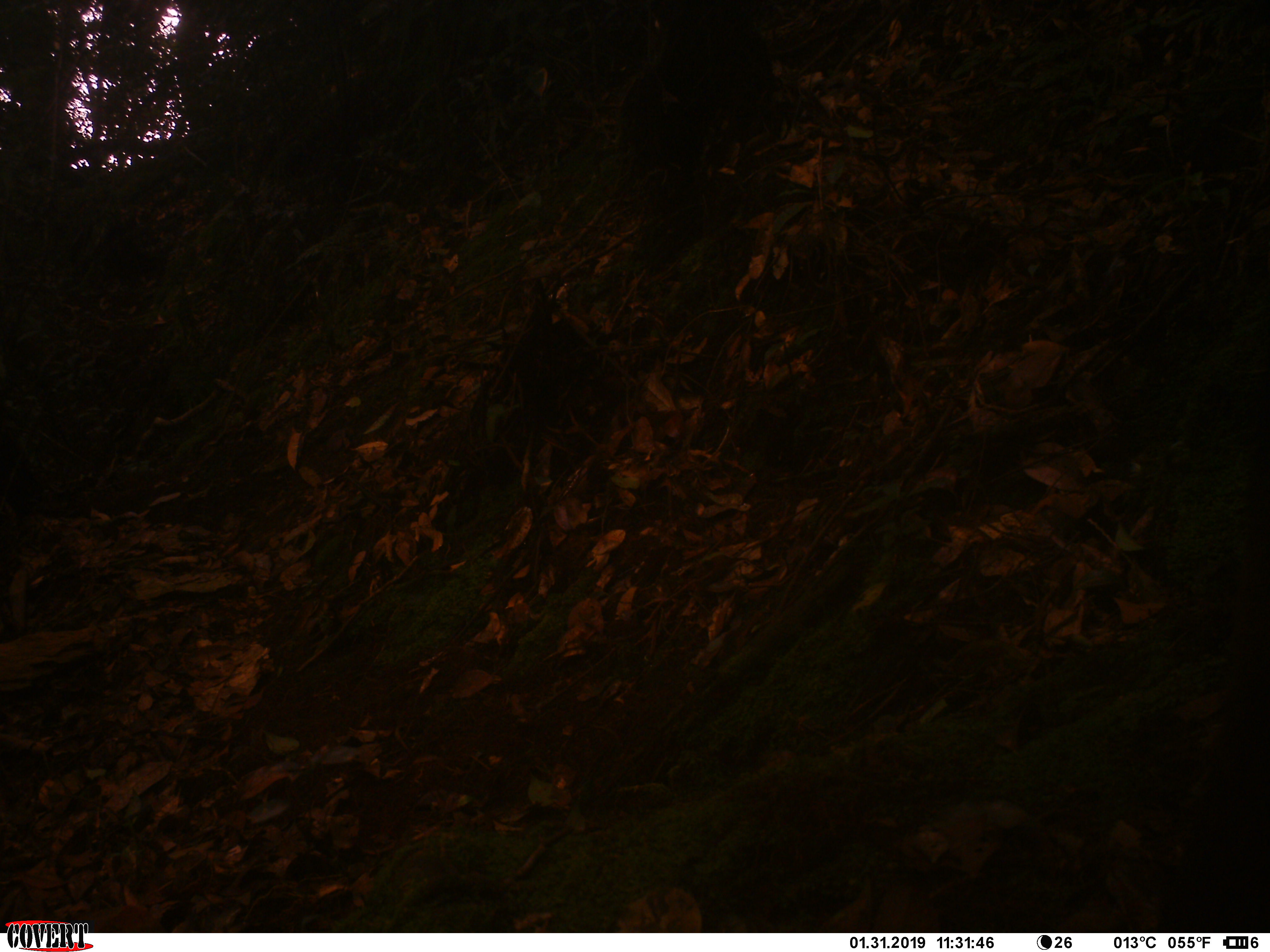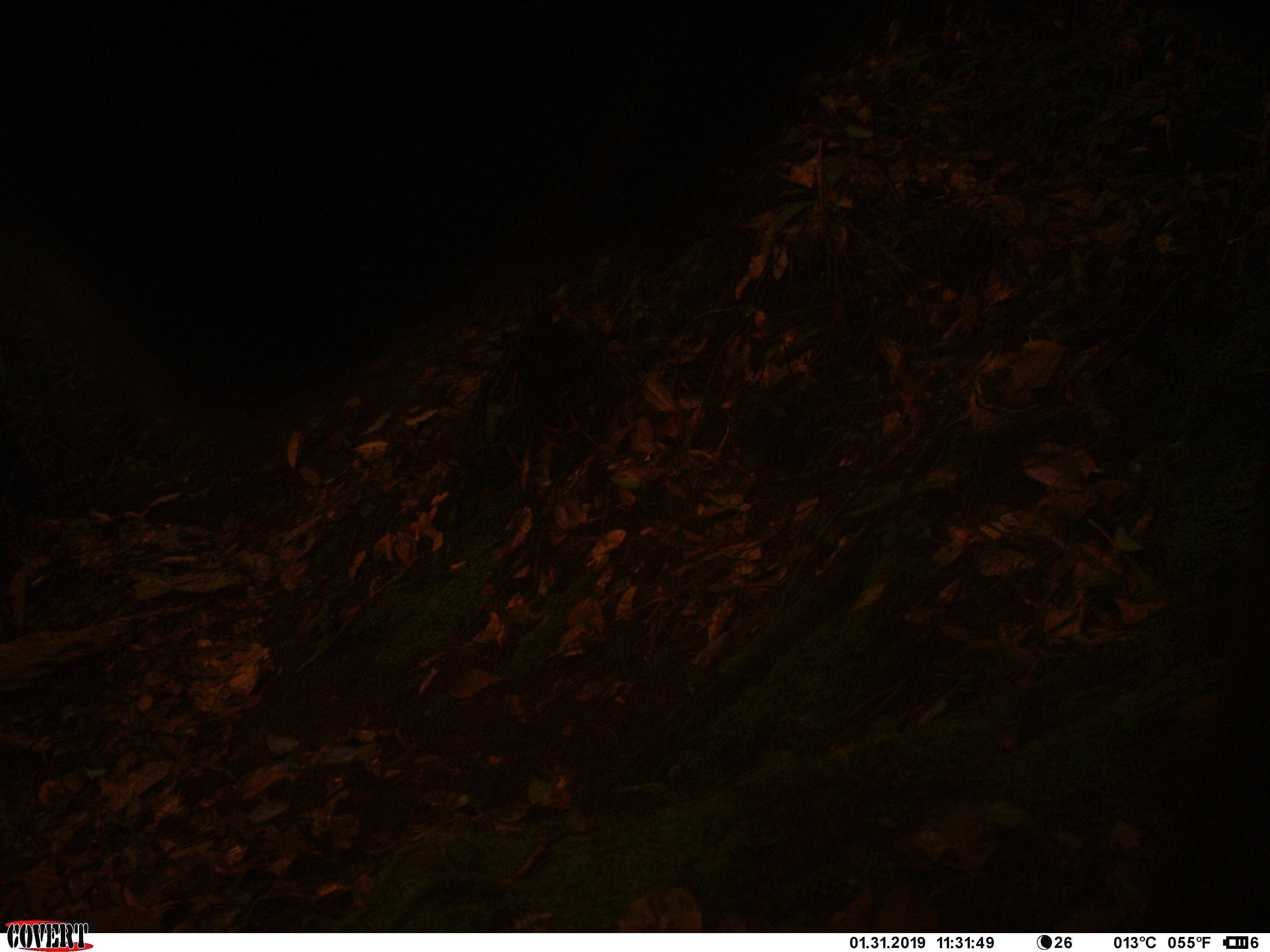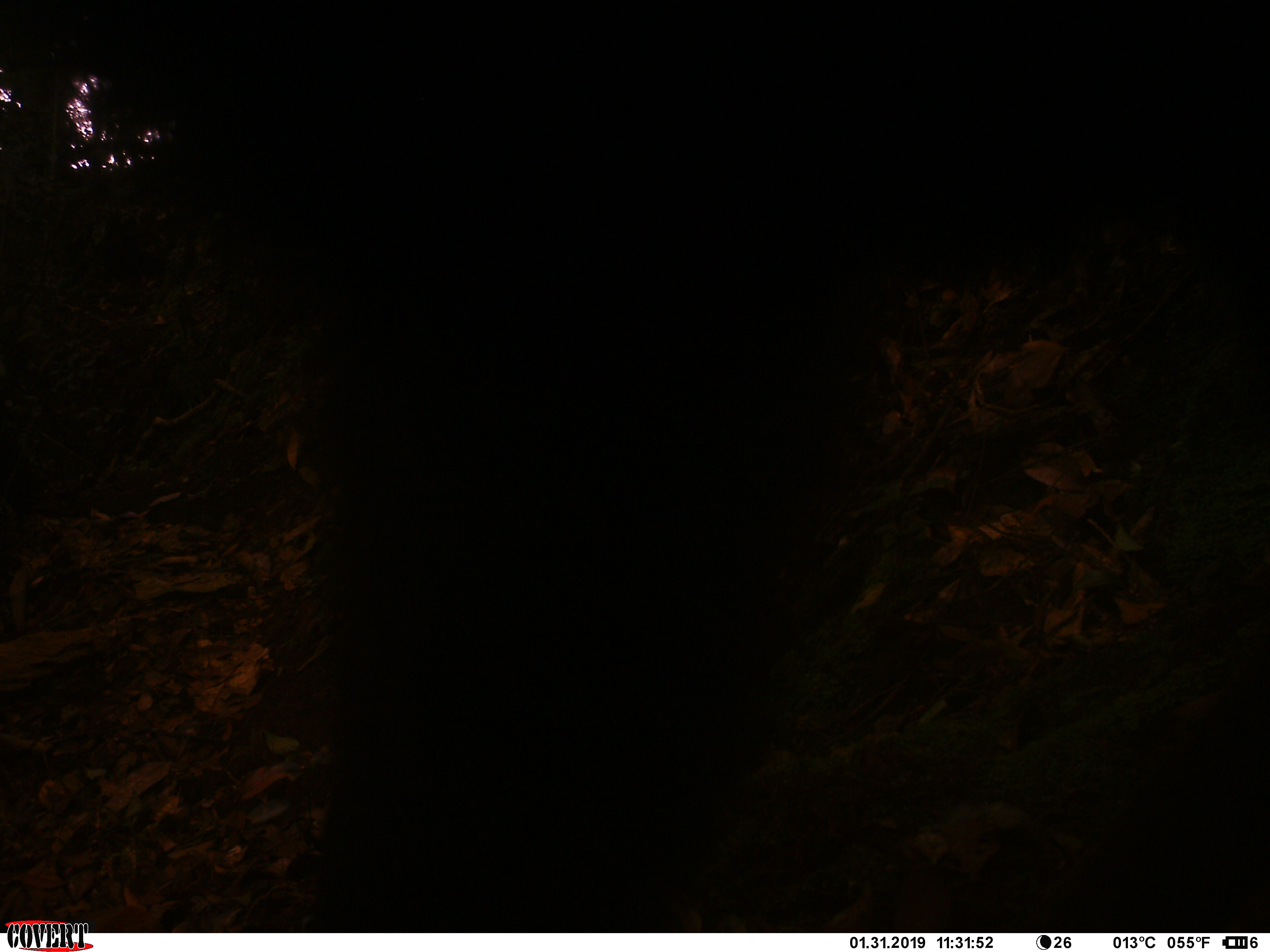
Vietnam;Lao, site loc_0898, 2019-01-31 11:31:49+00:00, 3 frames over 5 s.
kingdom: Animalia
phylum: Chordata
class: Mammalia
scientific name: Mammalia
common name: mammal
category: unidentified mammal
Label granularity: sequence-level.